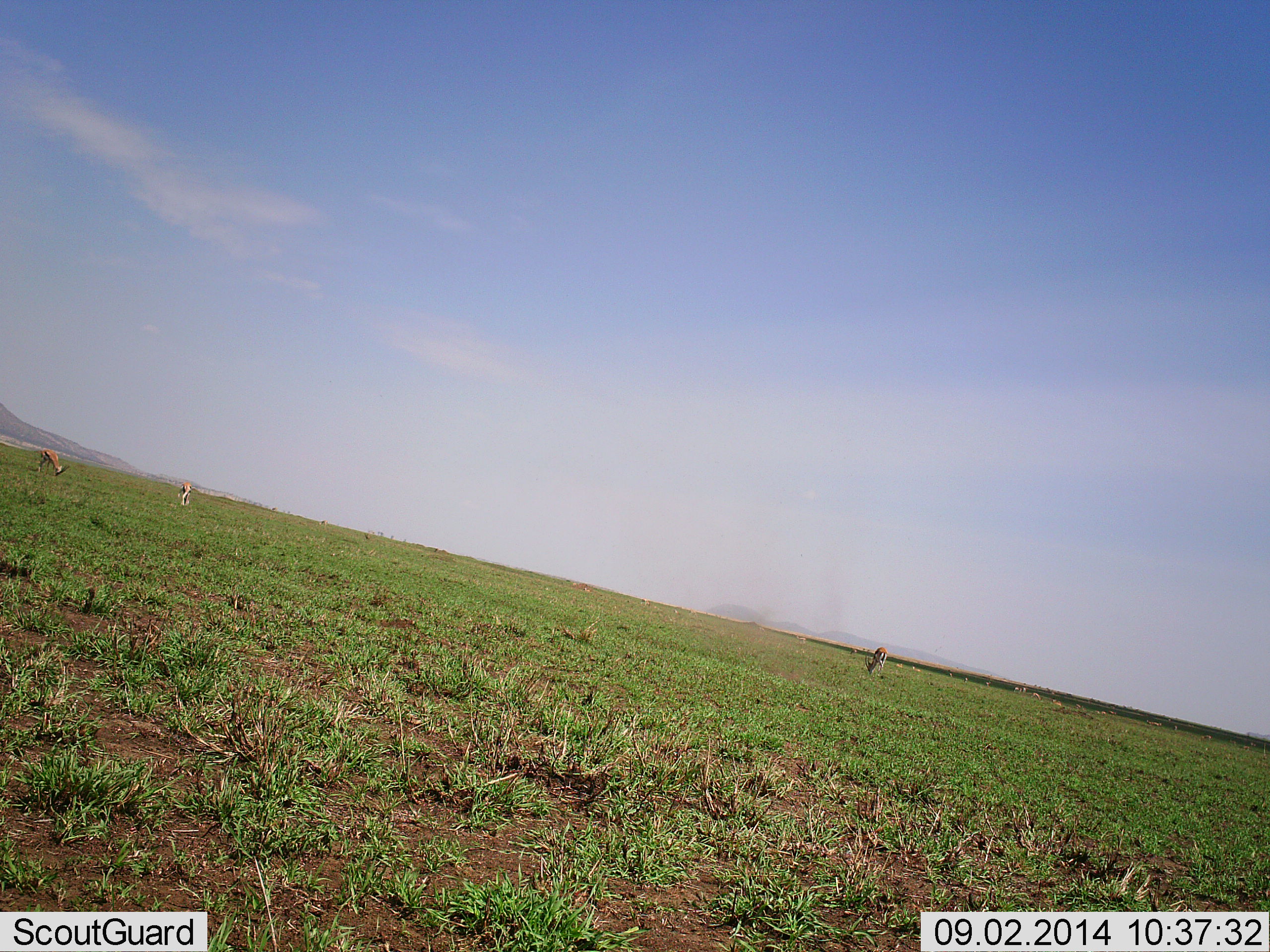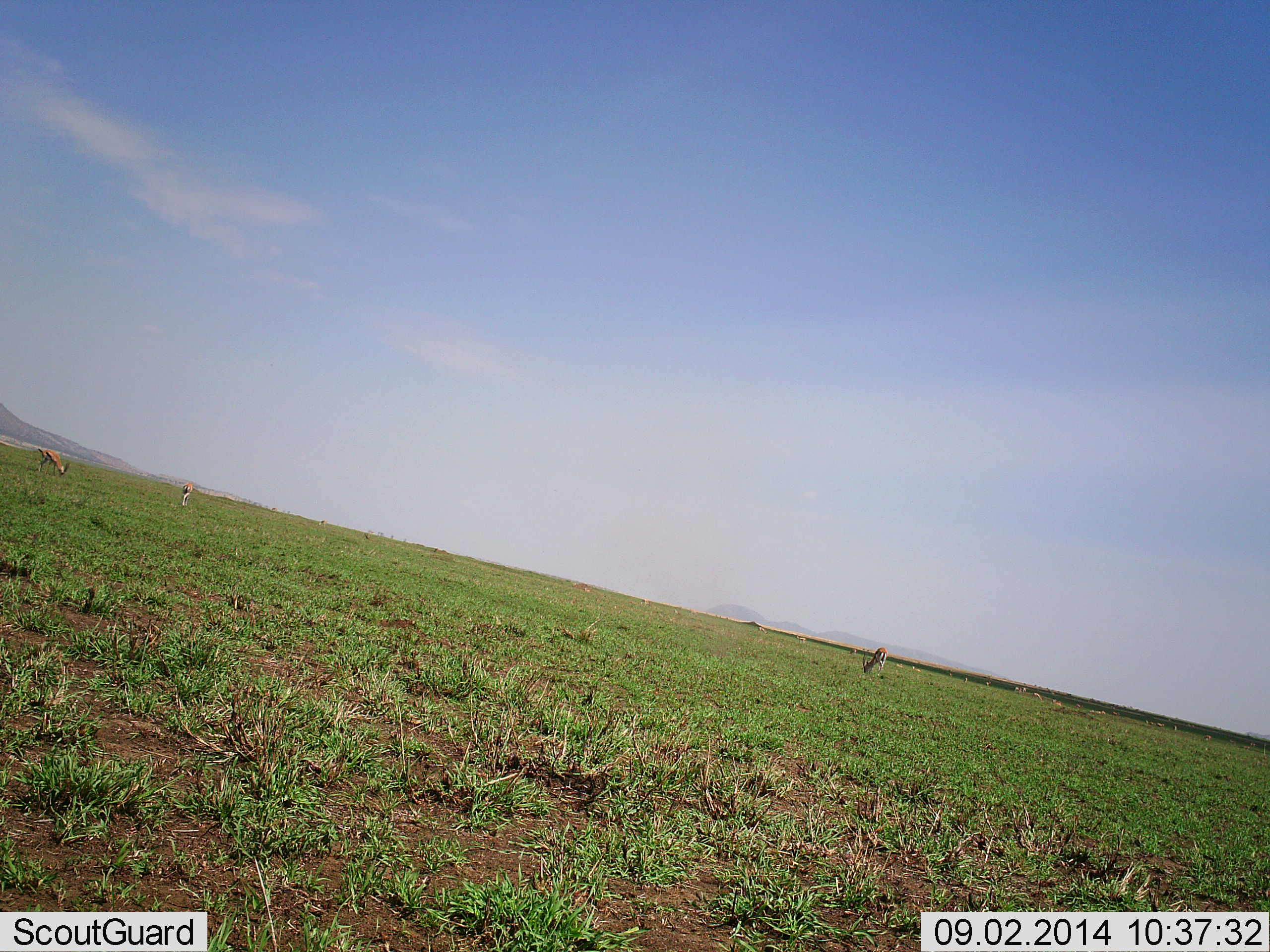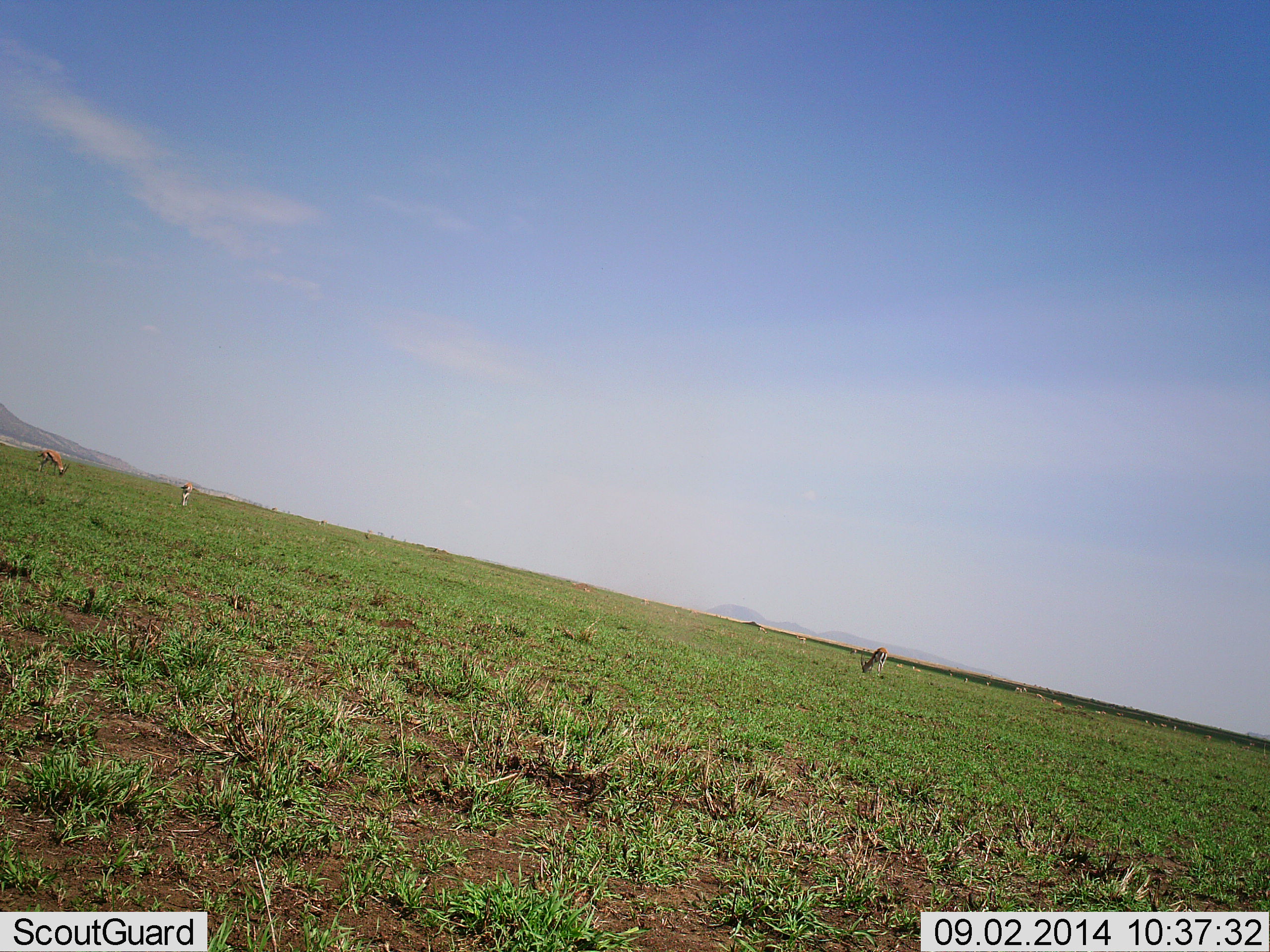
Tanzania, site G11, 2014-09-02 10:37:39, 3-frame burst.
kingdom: Animalia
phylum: Chordata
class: Mammalia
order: Artiodactyla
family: Bovidae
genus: Eudorcas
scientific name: Eudorcas thomsonii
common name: thomson's gazelle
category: gazellethomsons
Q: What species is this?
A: Gazellethomsons (thomson's gazelle) (Eudorcas thomsonii).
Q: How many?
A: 3.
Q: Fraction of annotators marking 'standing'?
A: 40%.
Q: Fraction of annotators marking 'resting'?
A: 0%.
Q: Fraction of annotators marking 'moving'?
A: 0%.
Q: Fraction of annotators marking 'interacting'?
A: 0%.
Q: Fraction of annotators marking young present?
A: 0%.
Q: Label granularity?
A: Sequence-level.